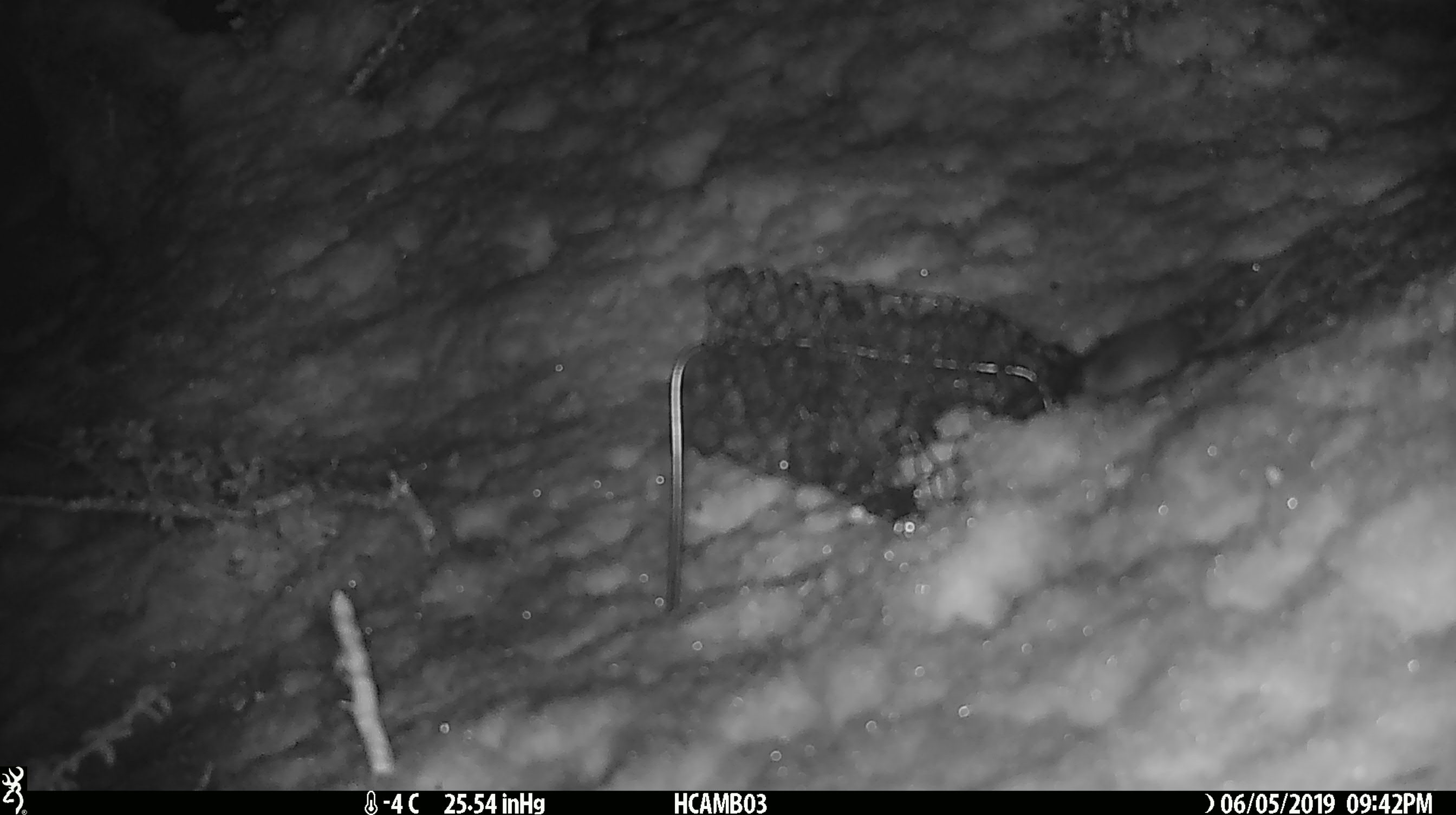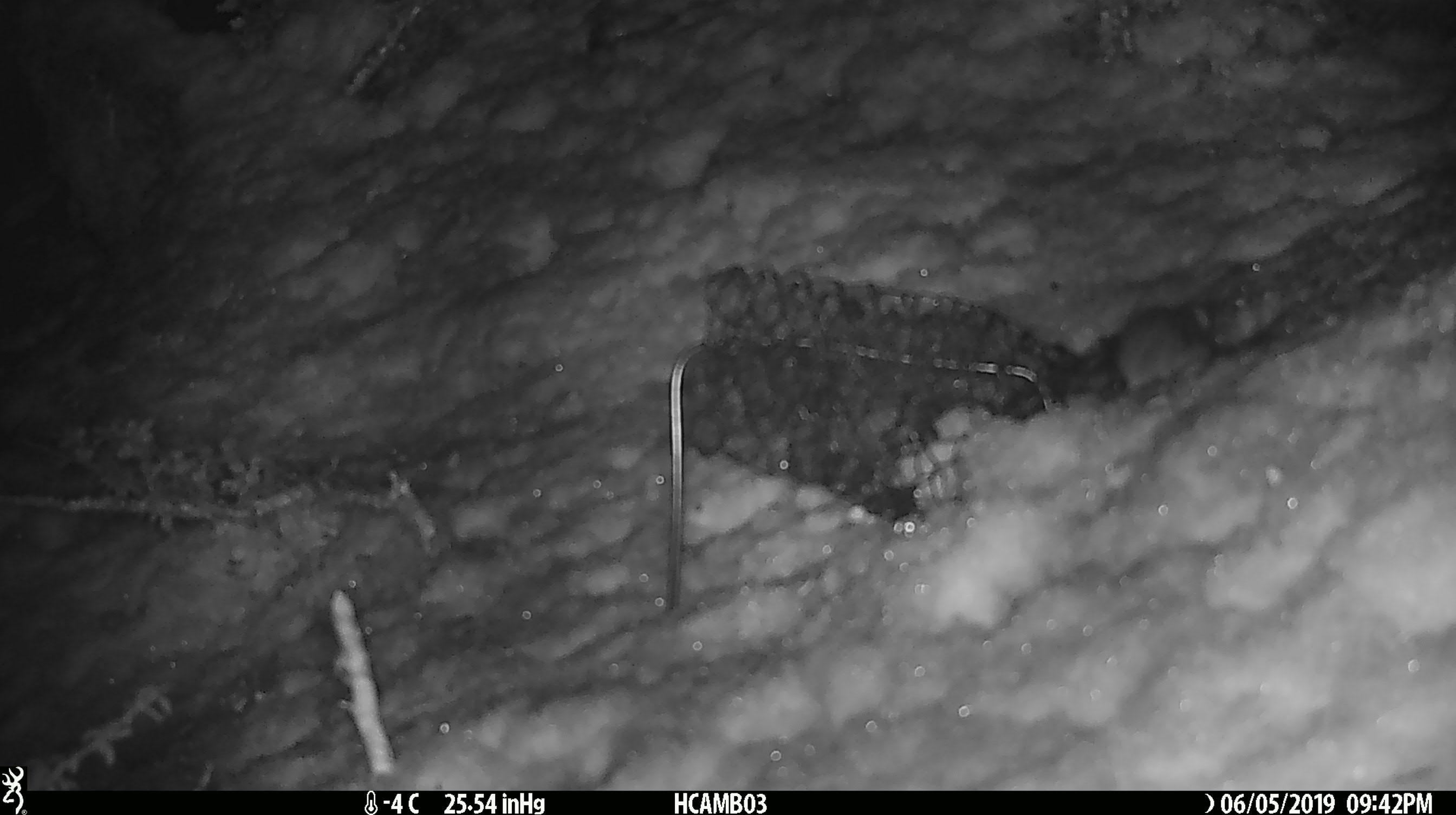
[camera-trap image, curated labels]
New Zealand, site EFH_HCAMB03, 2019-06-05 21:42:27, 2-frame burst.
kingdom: Animalia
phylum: Chordata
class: Mammalia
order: Rodentia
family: Muridae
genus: Mus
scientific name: Mus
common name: mouse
Mouse (Mus).